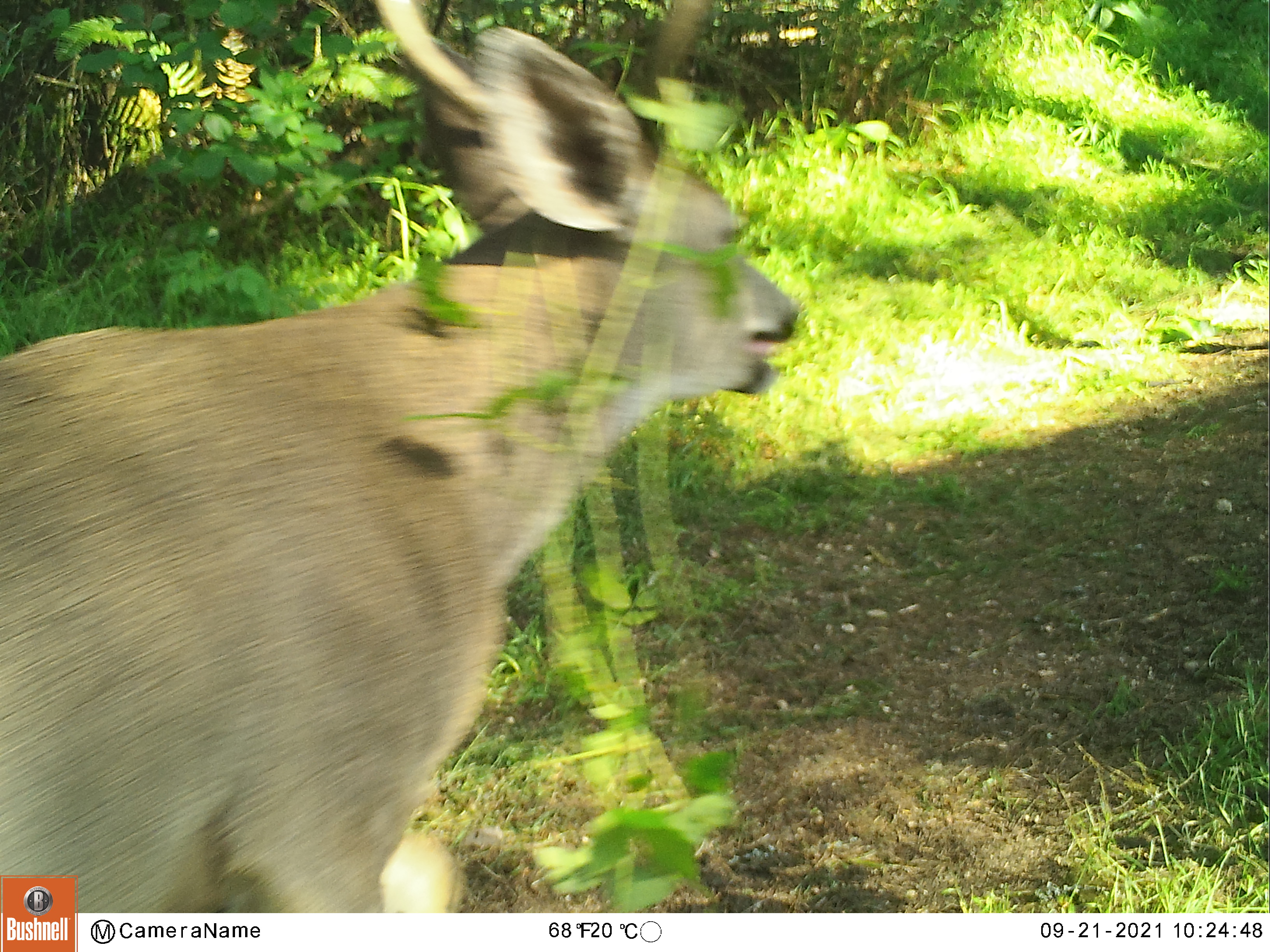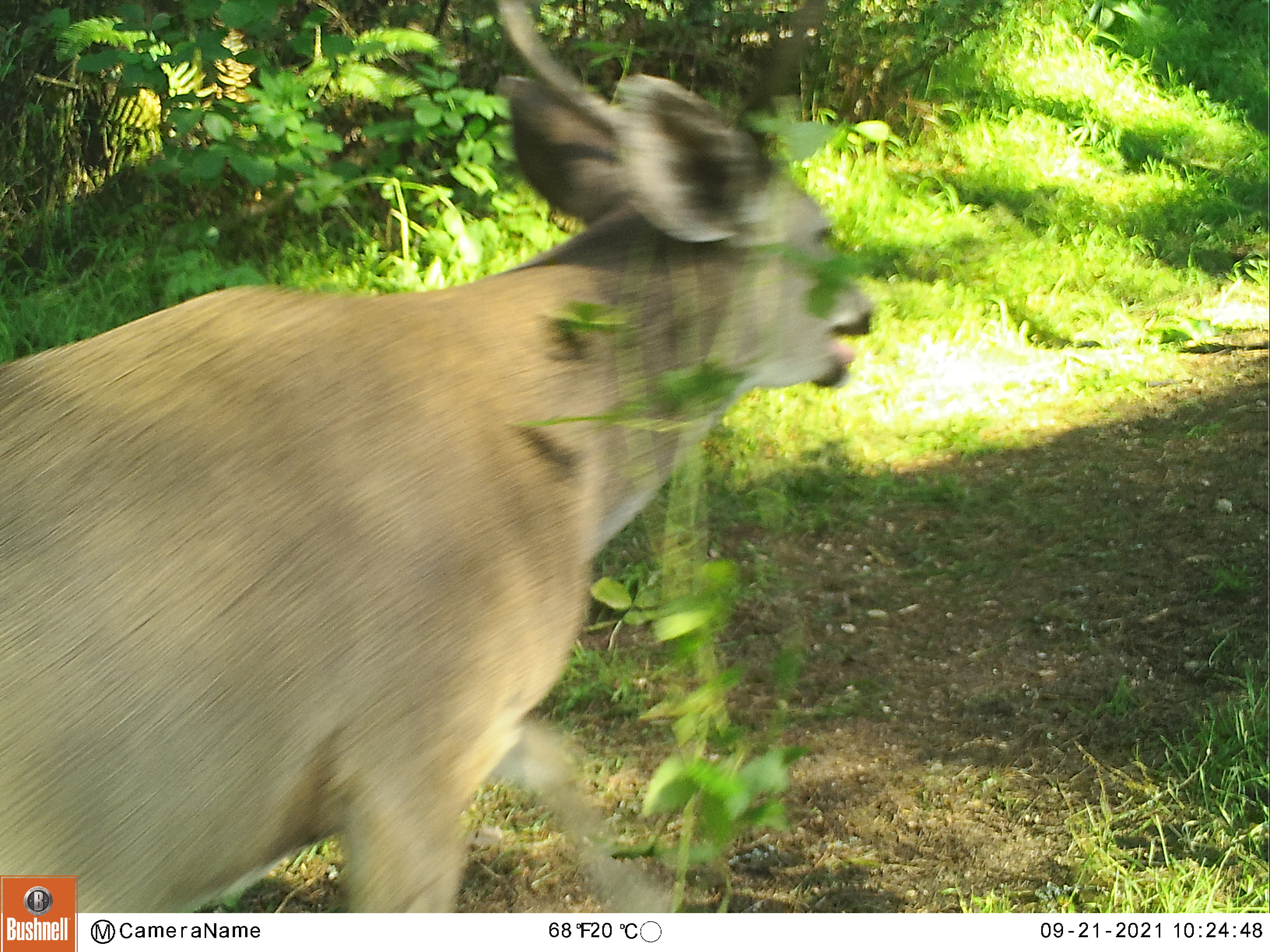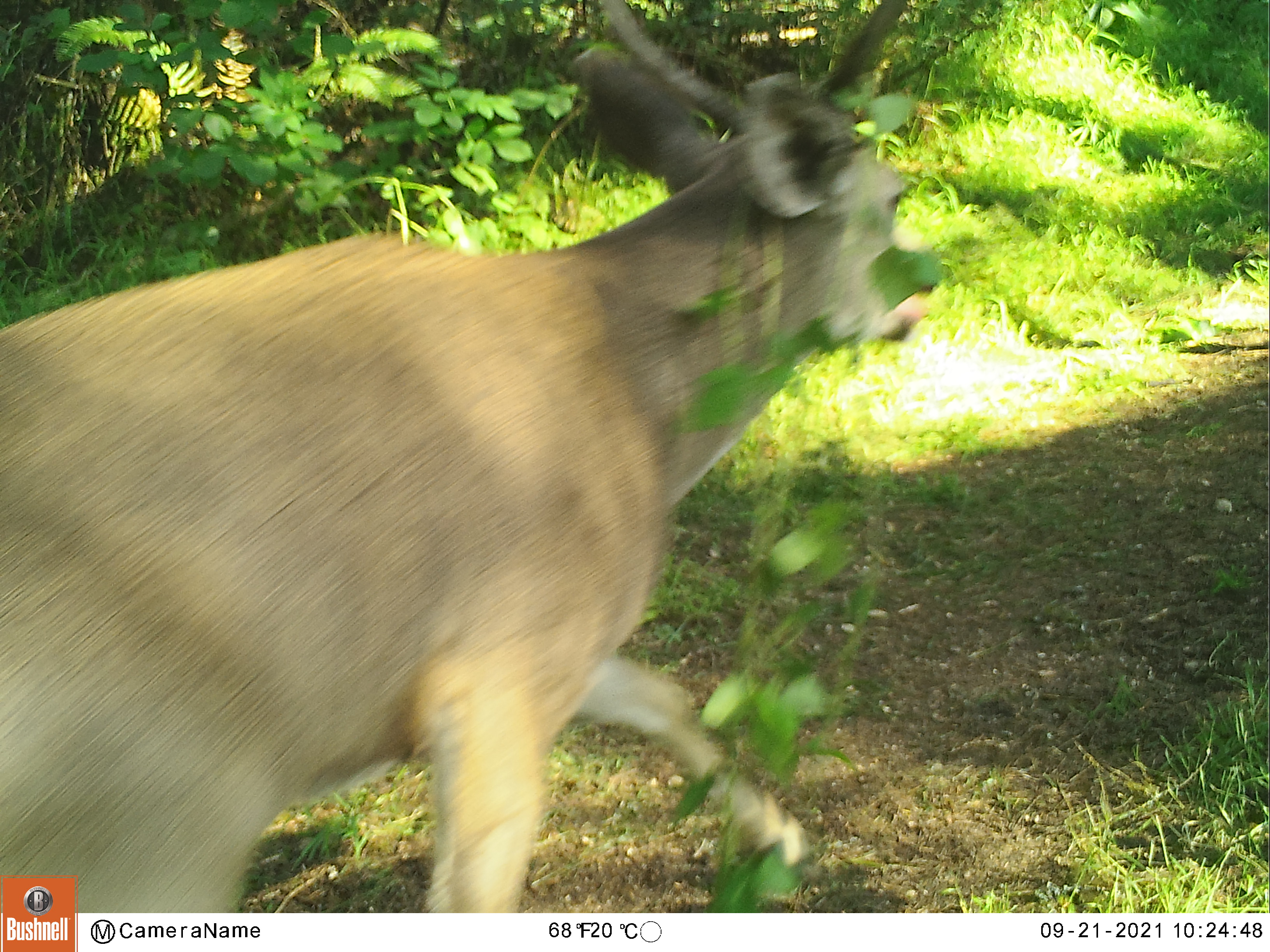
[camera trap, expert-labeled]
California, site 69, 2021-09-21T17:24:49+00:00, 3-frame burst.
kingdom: Animalia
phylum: Chordata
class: Mammalia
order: Artiodactyla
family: Cervidae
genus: Odocoileus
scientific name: Odocoileus hemionus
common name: mule deer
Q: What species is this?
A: Mule deer (Odocoileus hemionus).